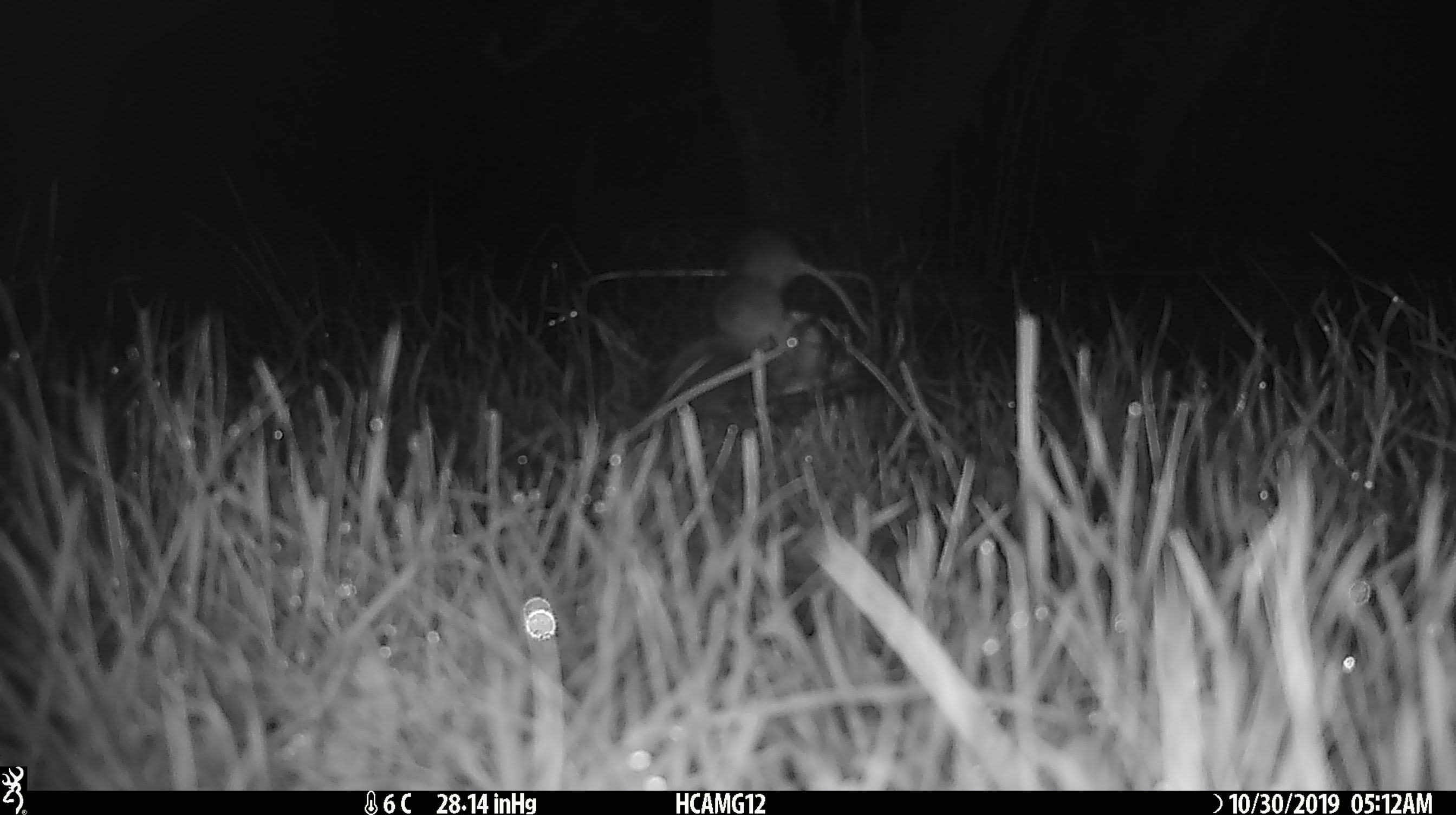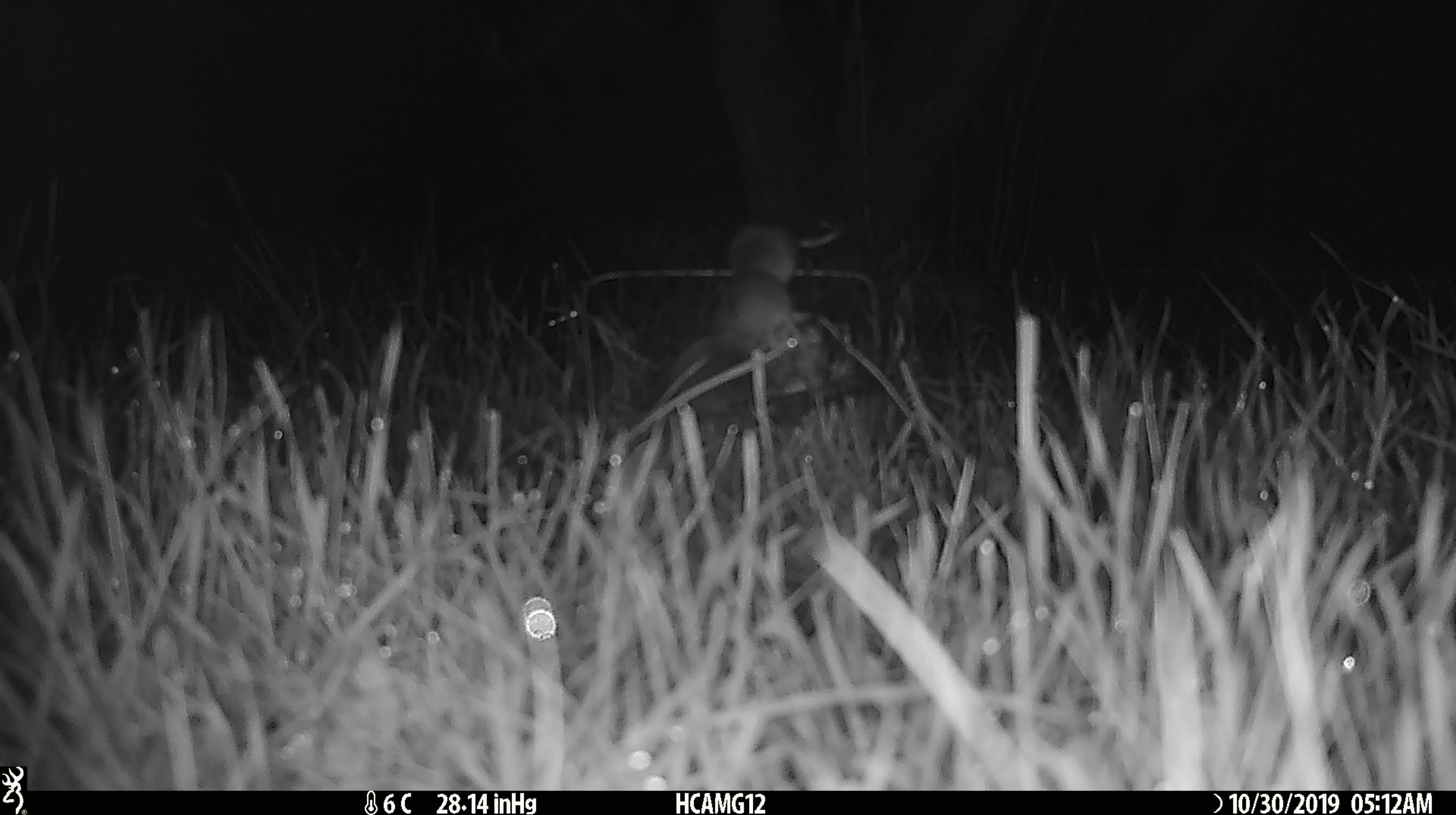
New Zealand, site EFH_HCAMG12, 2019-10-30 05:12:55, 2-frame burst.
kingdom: Animalia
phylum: Chordata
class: Mammalia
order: Rodentia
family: Muridae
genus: Mus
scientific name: Mus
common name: mouse